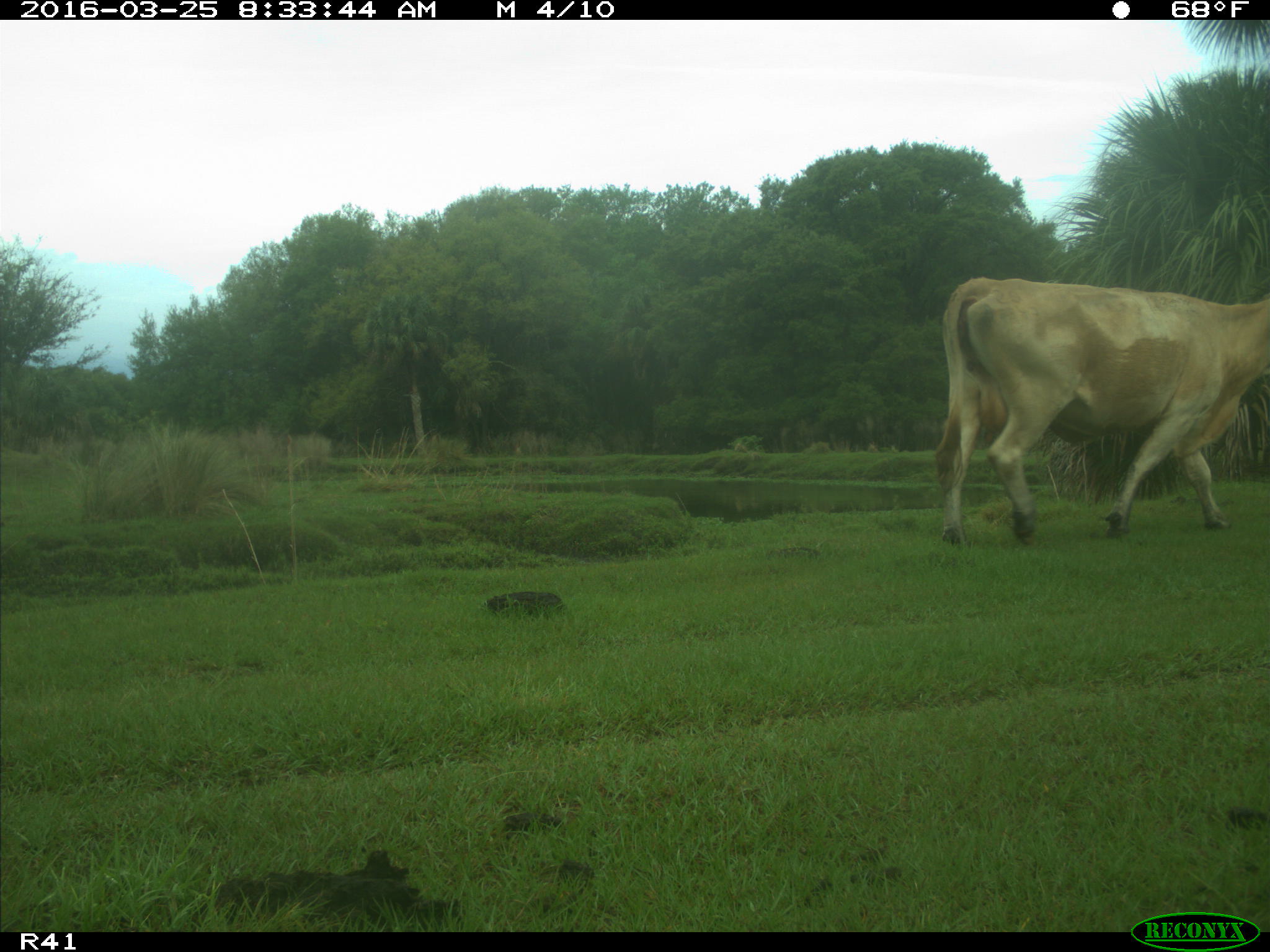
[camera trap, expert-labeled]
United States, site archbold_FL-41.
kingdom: Animalia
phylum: Chordata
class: Mammalia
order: Artiodactyla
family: Bovidae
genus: Bos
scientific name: Bos taurus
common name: domestic cow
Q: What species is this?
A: Bos taurus (domestic cow).